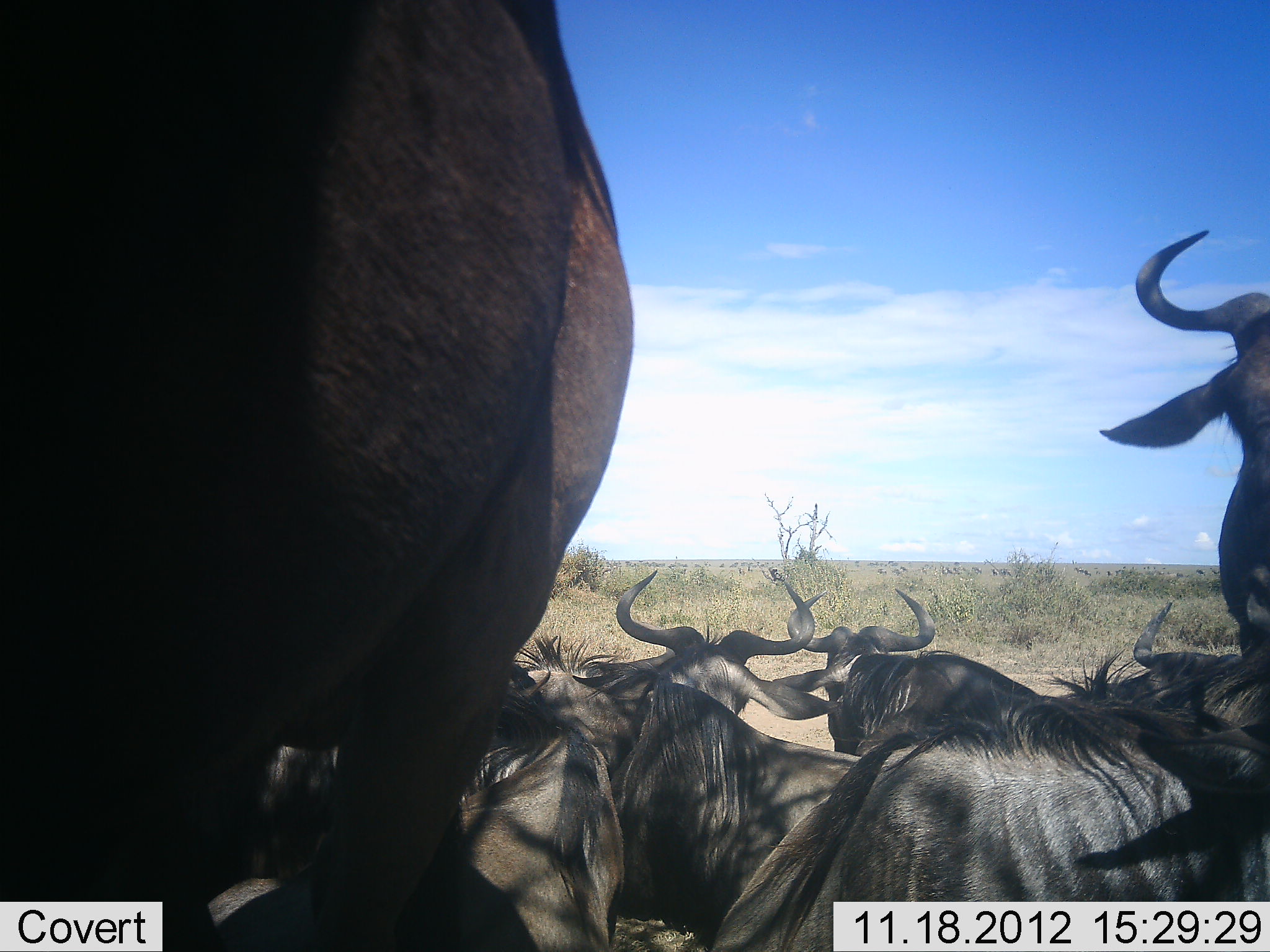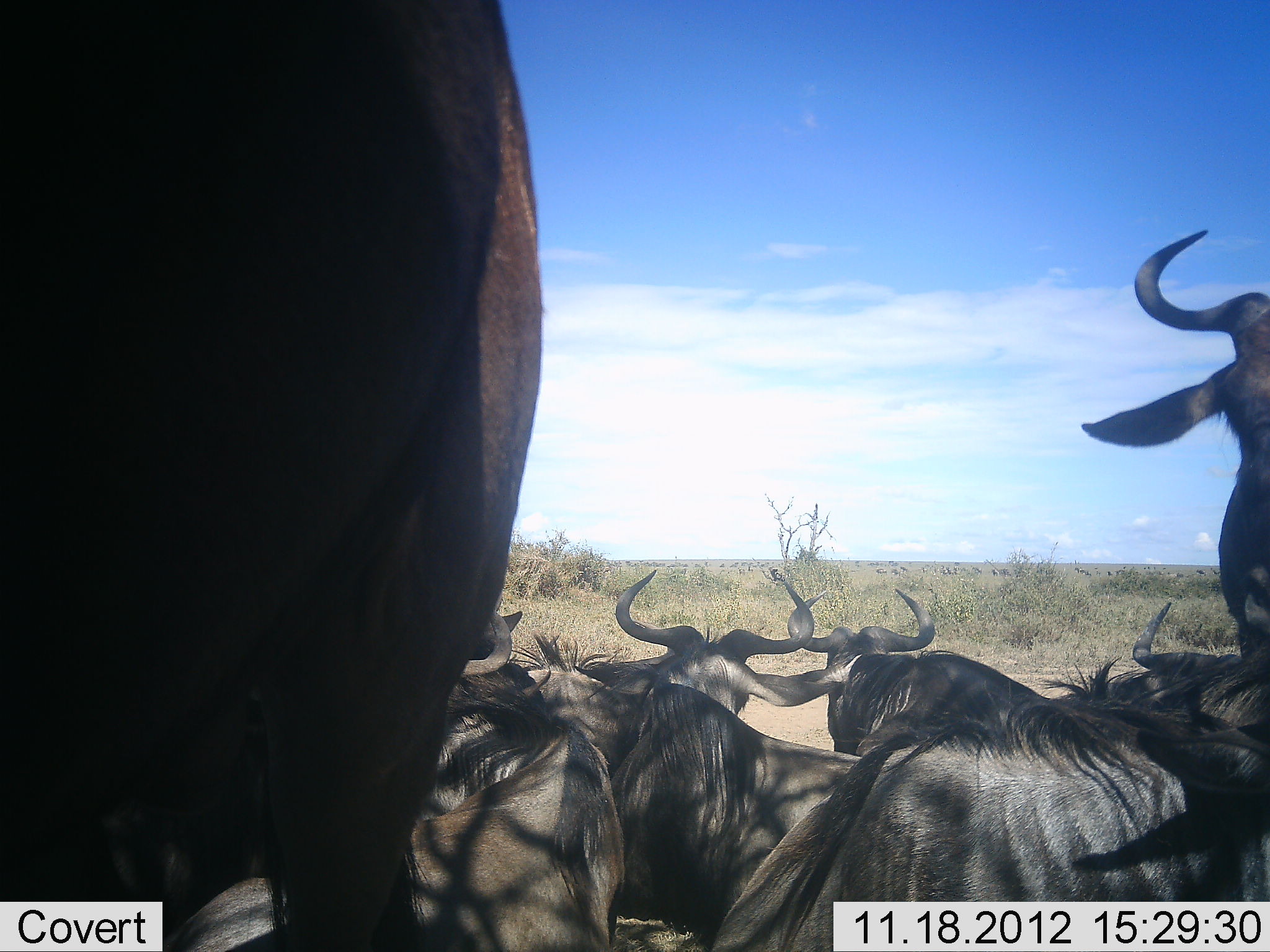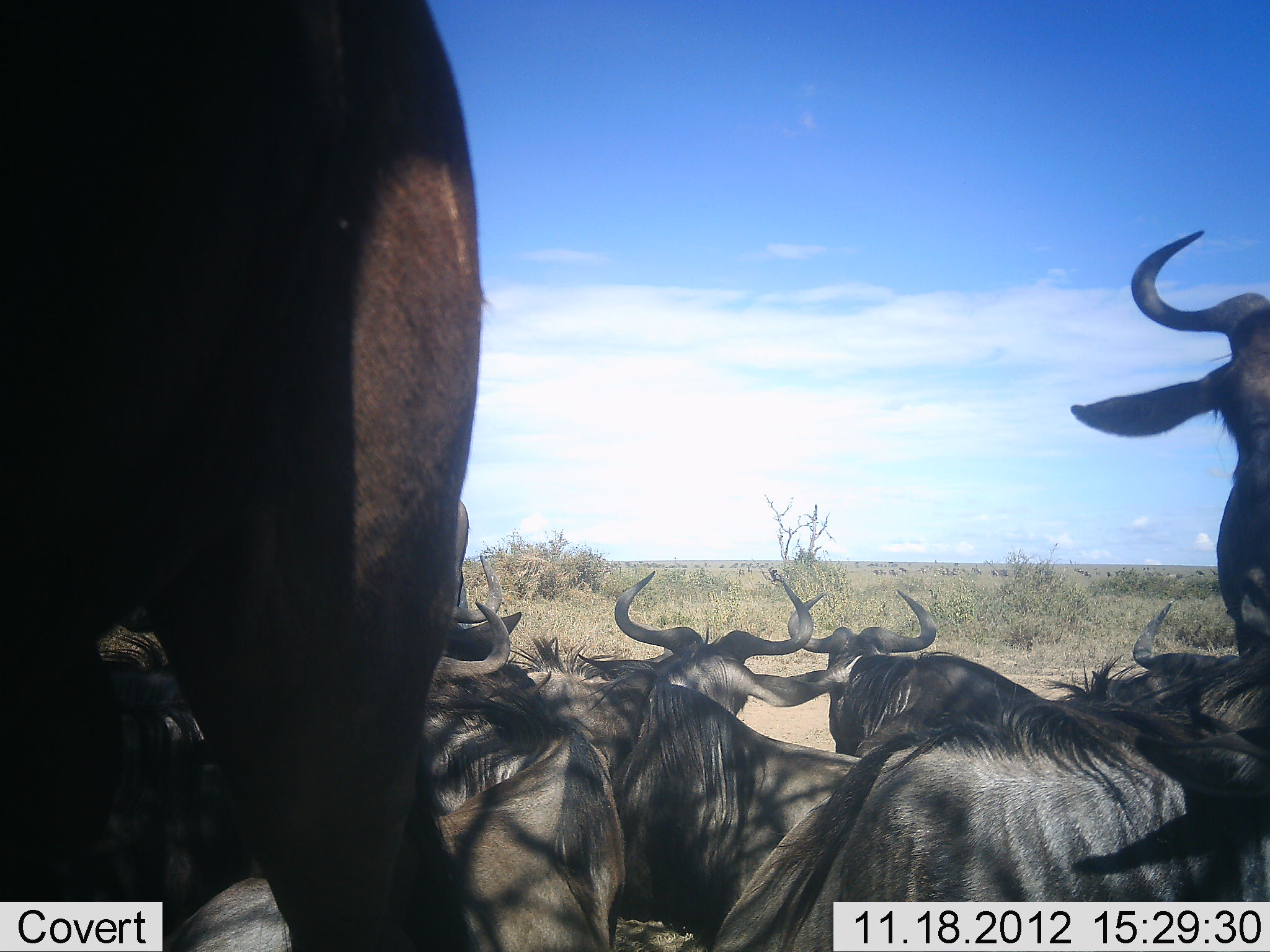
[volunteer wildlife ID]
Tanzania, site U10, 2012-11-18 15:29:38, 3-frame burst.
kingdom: Animalia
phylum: Chordata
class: Mammalia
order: Artiodactyla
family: Bovidae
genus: Connochaetes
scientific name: Connochaetes taurinus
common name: blue wildebeest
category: wildebeest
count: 8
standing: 40%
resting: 70%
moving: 10%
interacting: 0%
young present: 0%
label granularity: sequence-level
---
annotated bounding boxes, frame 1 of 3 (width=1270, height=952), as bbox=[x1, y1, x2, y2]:
animal: bbox=[0, 0, 634, 951]; bbox=[711, 707, 1270, 952]; bbox=[205, 666, 630, 952]; bbox=[530, 571, 835, 838]; bbox=[1096, 226, 1270, 658]; bbox=[608, 679, 865, 943]; bbox=[774, 587, 1051, 753]; bbox=[1046, 600, 1270, 749]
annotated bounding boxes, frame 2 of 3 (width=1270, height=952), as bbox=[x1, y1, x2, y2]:
animal: bbox=[0, 0, 546, 952]; bbox=[0, 0, 546, 952]; bbox=[153, 607, 629, 952]; bbox=[708, 689, 1270, 952]; bbox=[708, 689, 1270, 952]; bbox=[156, 662, 629, 952]; bbox=[711, 707, 1267, 952]; bbox=[1080, 226, 1270, 658]; bbox=[1080, 226, 1270, 639]; bbox=[608, 679, 865, 943]; bbox=[523, 571, 838, 776]; bbox=[786, 587, 1051, 753]; bbox=[1054, 600, 1270, 723]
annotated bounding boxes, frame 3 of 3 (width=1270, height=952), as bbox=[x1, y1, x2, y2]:
animal: bbox=[1, 1, 501, 952]; bbox=[156, 604, 629, 952]; bbox=[709, 689, 1270, 952]; bbox=[1066, 228, 1270, 655]; bbox=[608, 679, 865, 943]; bbox=[523, 571, 838, 776]; bbox=[786, 587, 1051, 757]; bbox=[1054, 594, 1270, 723]